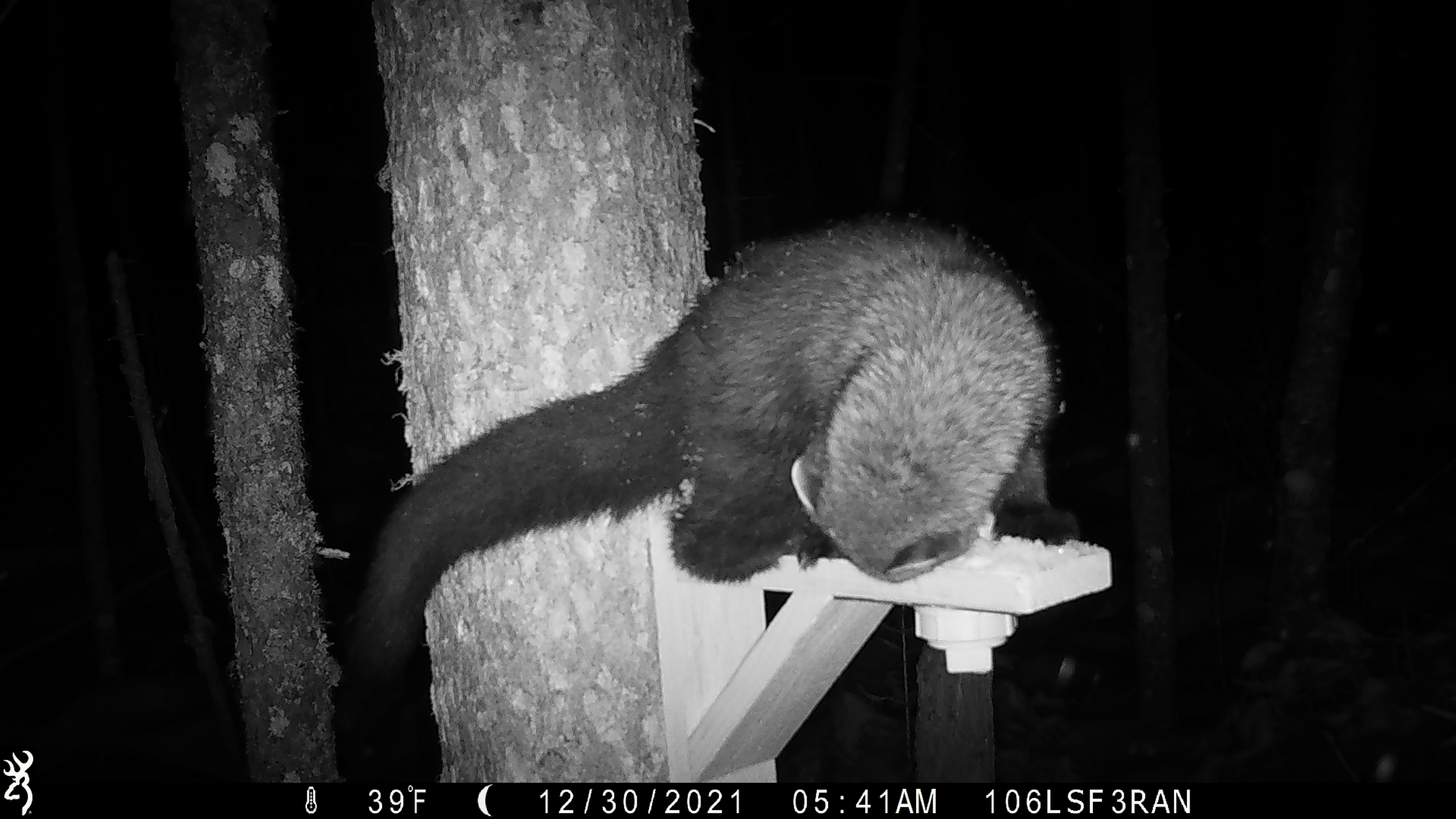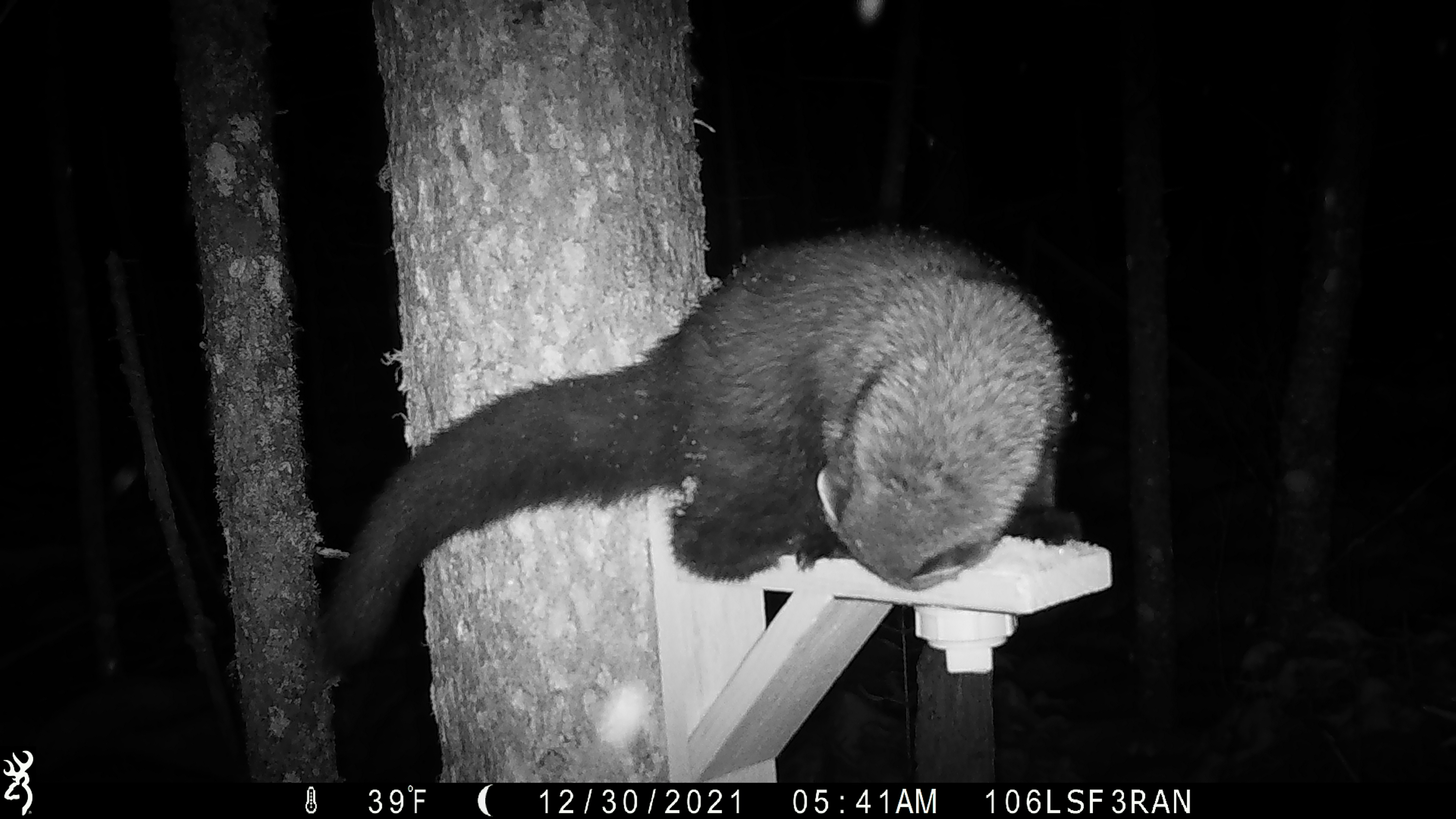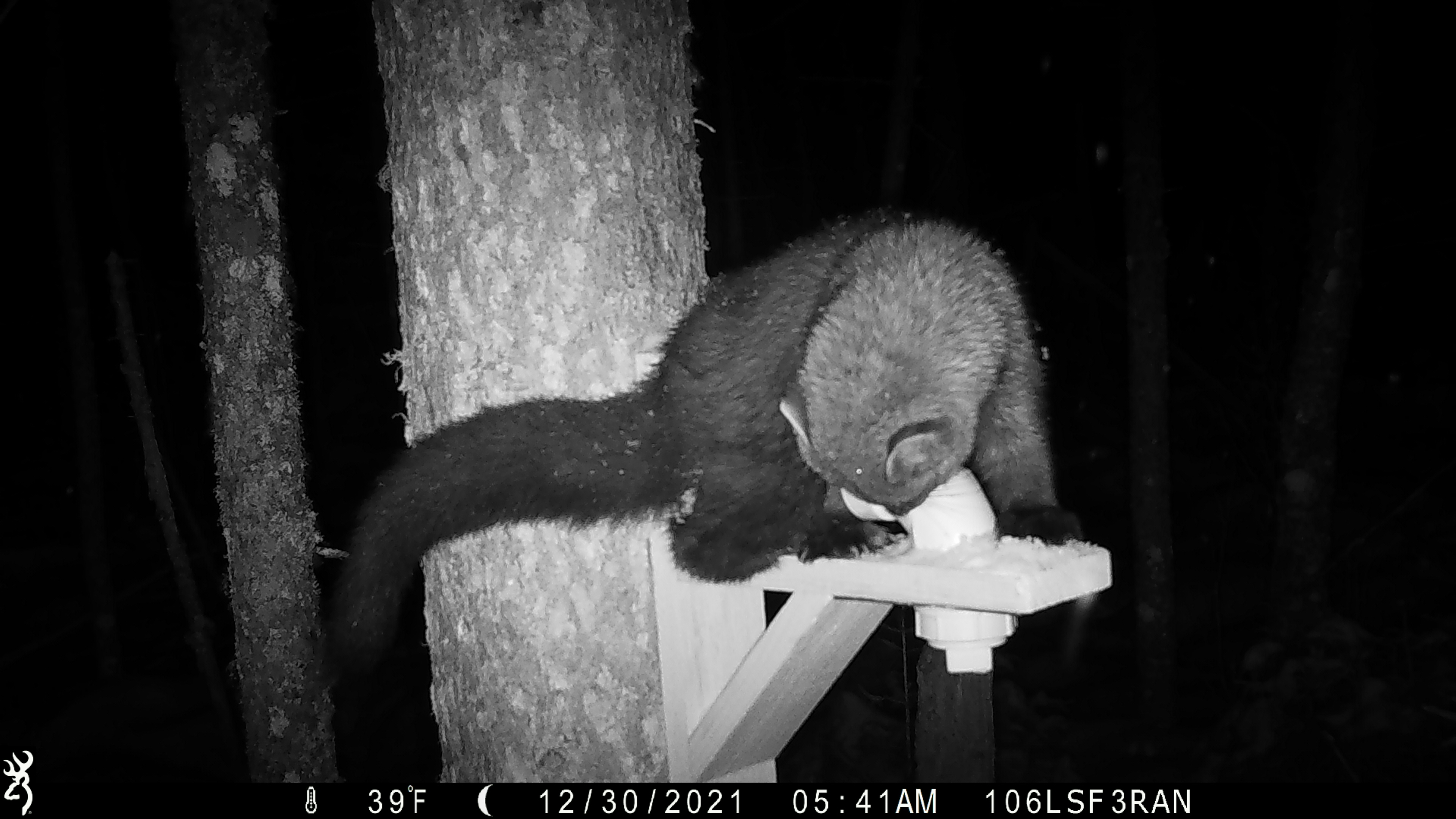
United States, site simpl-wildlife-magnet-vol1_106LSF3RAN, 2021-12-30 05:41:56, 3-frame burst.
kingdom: Animalia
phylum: Chordata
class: Mammalia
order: Carnivora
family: Mustelidae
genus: Martes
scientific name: Martes americana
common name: american marten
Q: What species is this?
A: American marten (Martes americana).